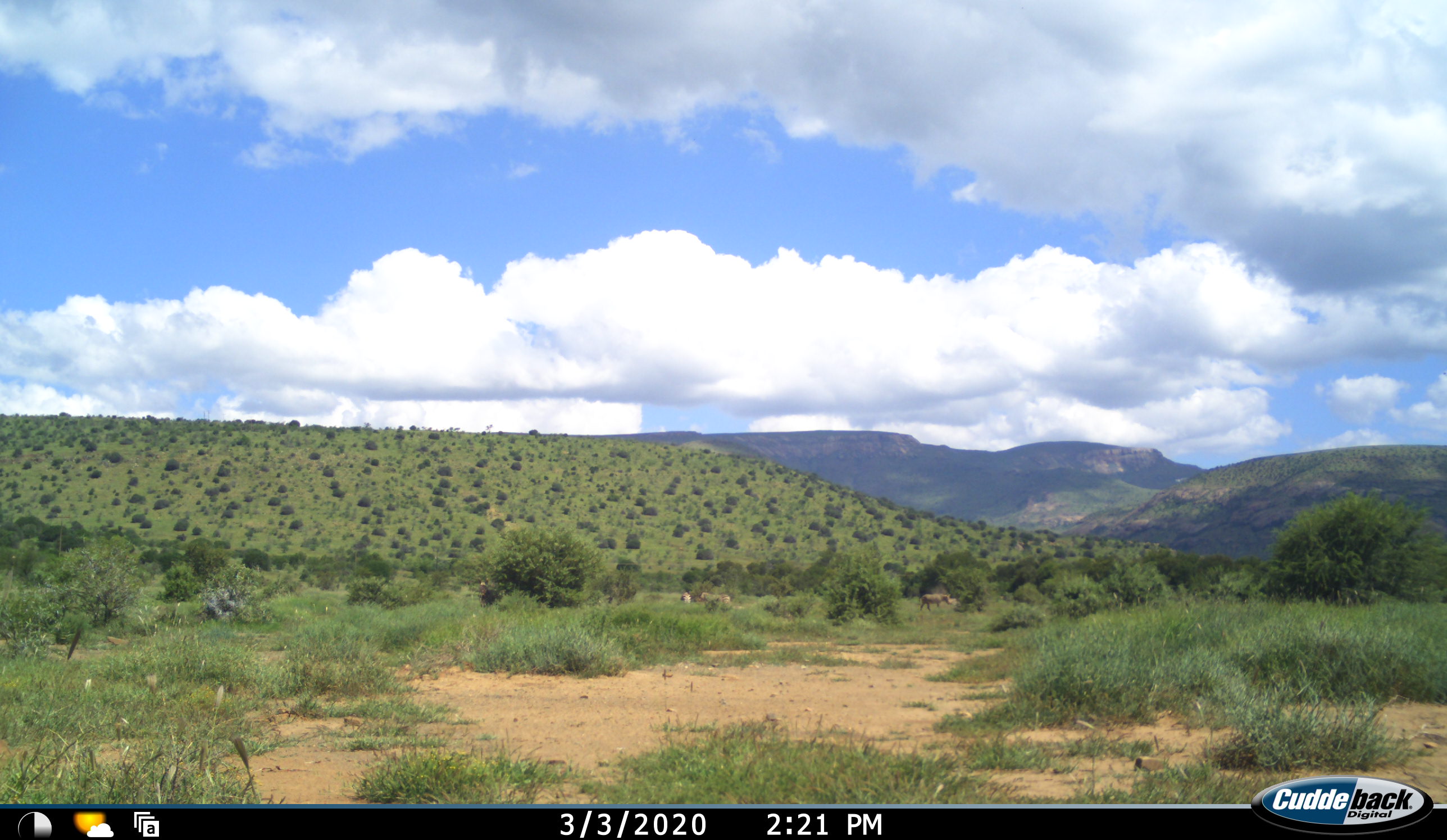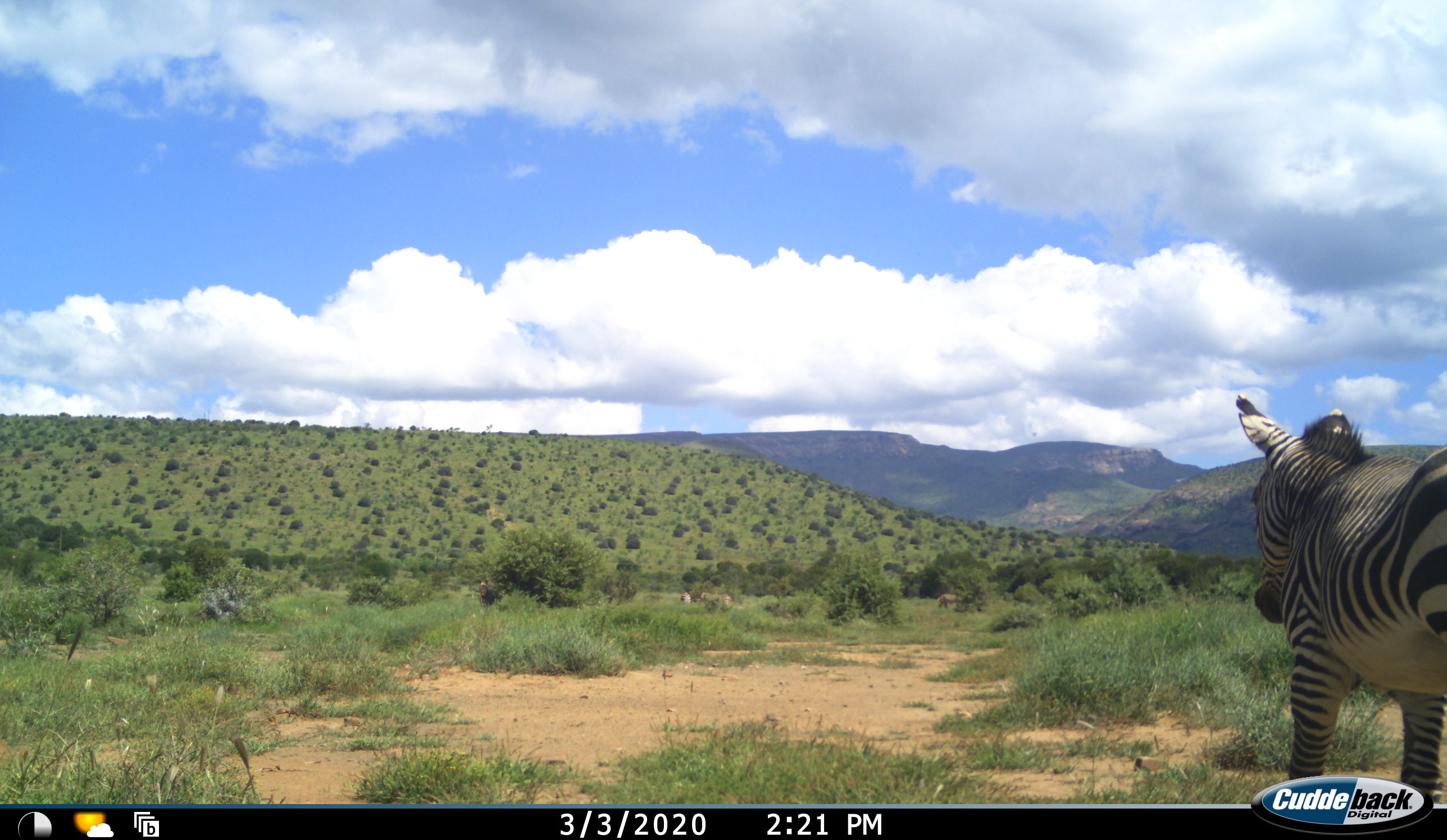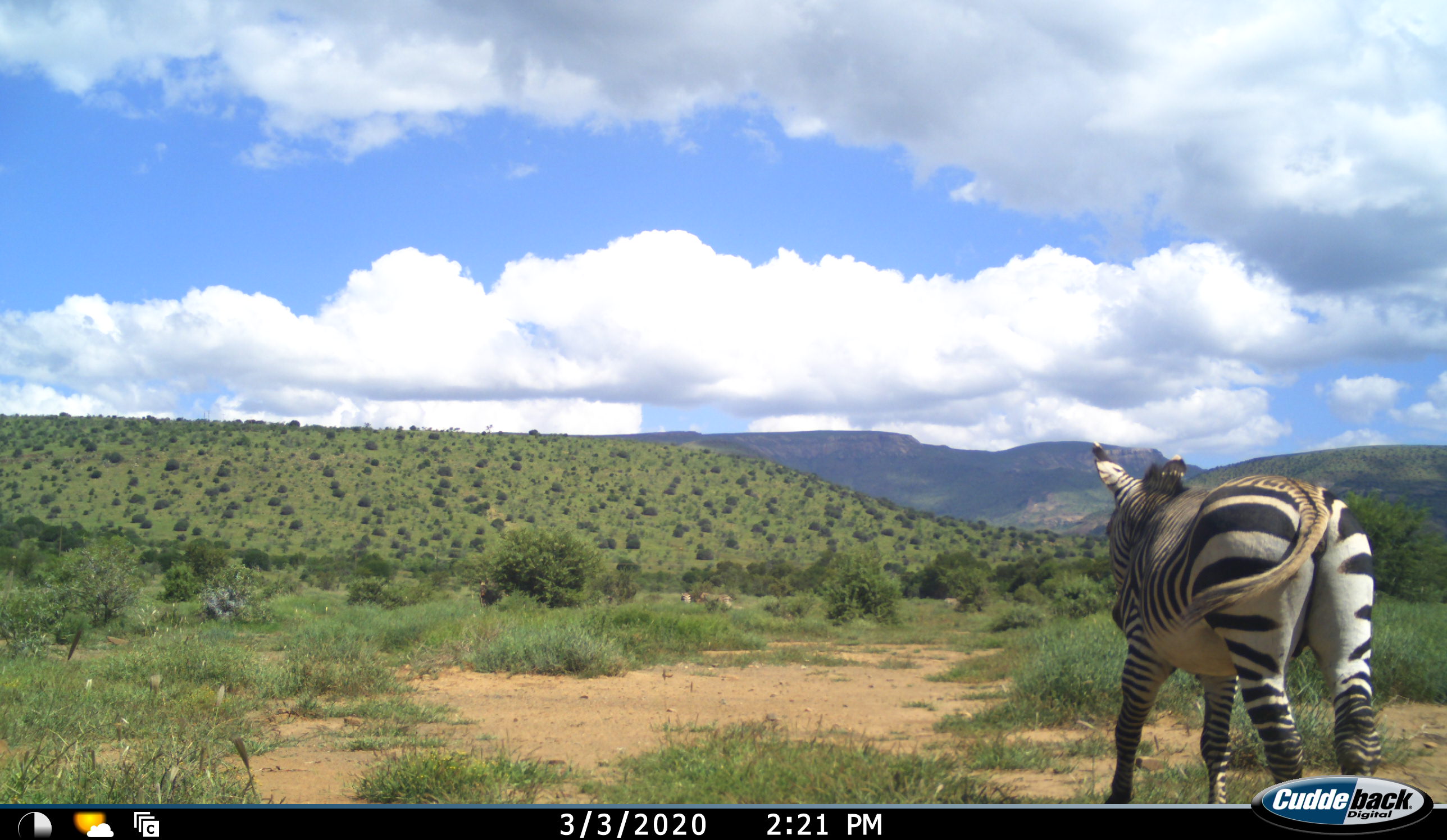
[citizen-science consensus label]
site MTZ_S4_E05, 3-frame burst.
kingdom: Animalia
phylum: Chordata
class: Mammalia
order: Perissodactyla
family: Equidae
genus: Equus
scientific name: Equus zebra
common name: mountain zebra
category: zebramountain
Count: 4.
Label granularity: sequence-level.